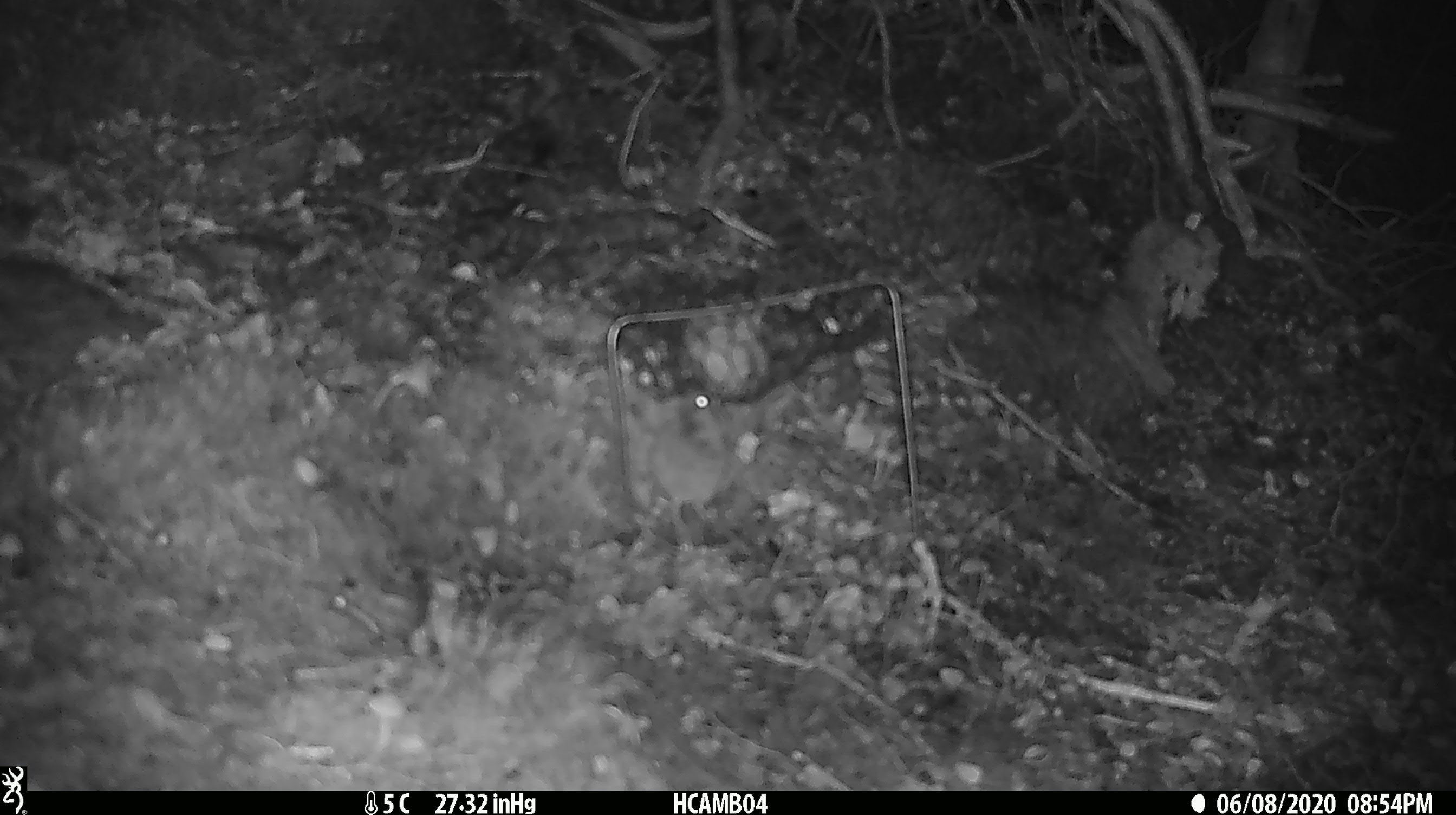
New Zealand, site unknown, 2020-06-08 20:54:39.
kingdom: Animalia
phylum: Chordata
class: Mammalia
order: Rodentia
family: Muridae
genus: Mus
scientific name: Mus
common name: mouse